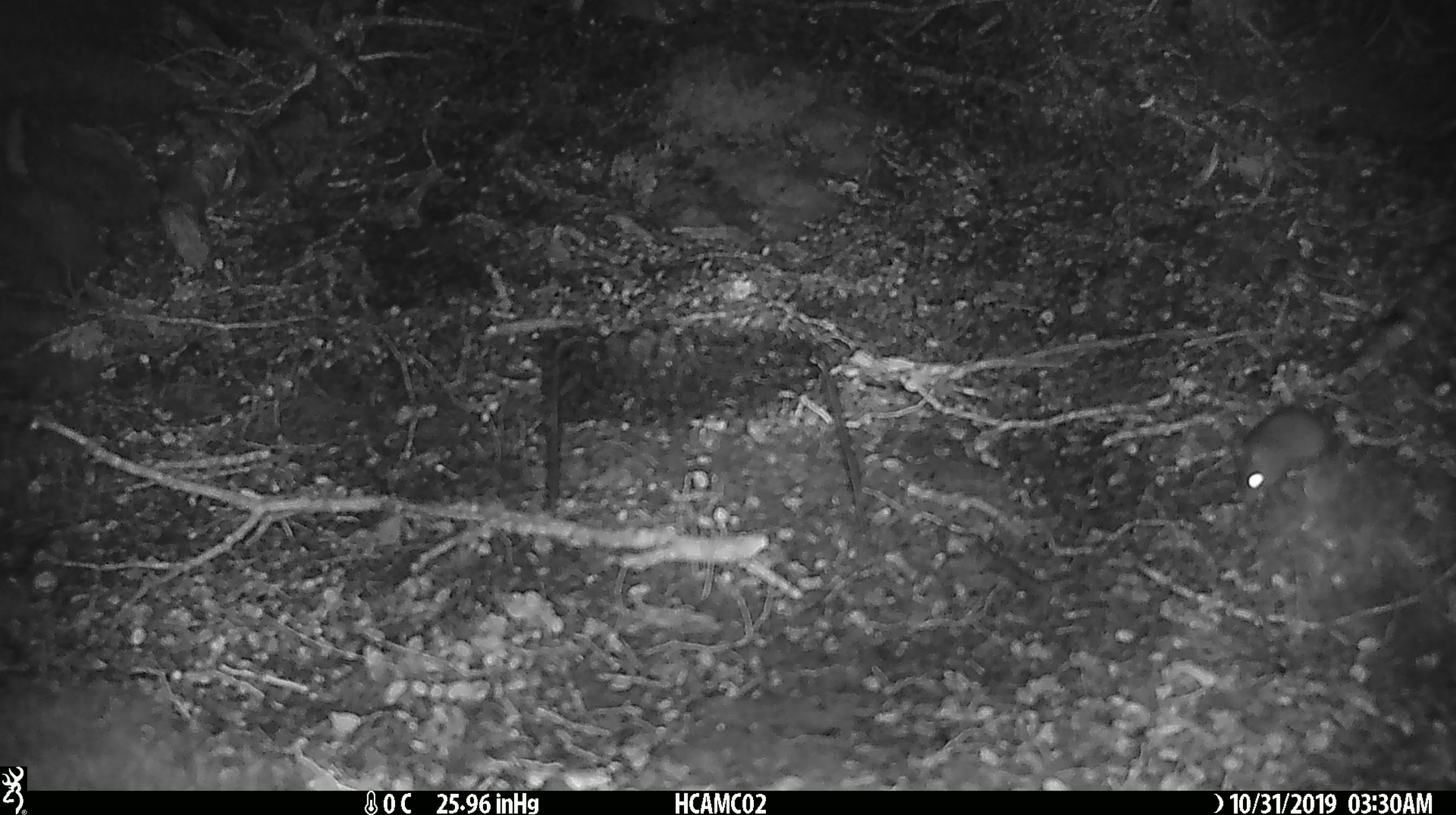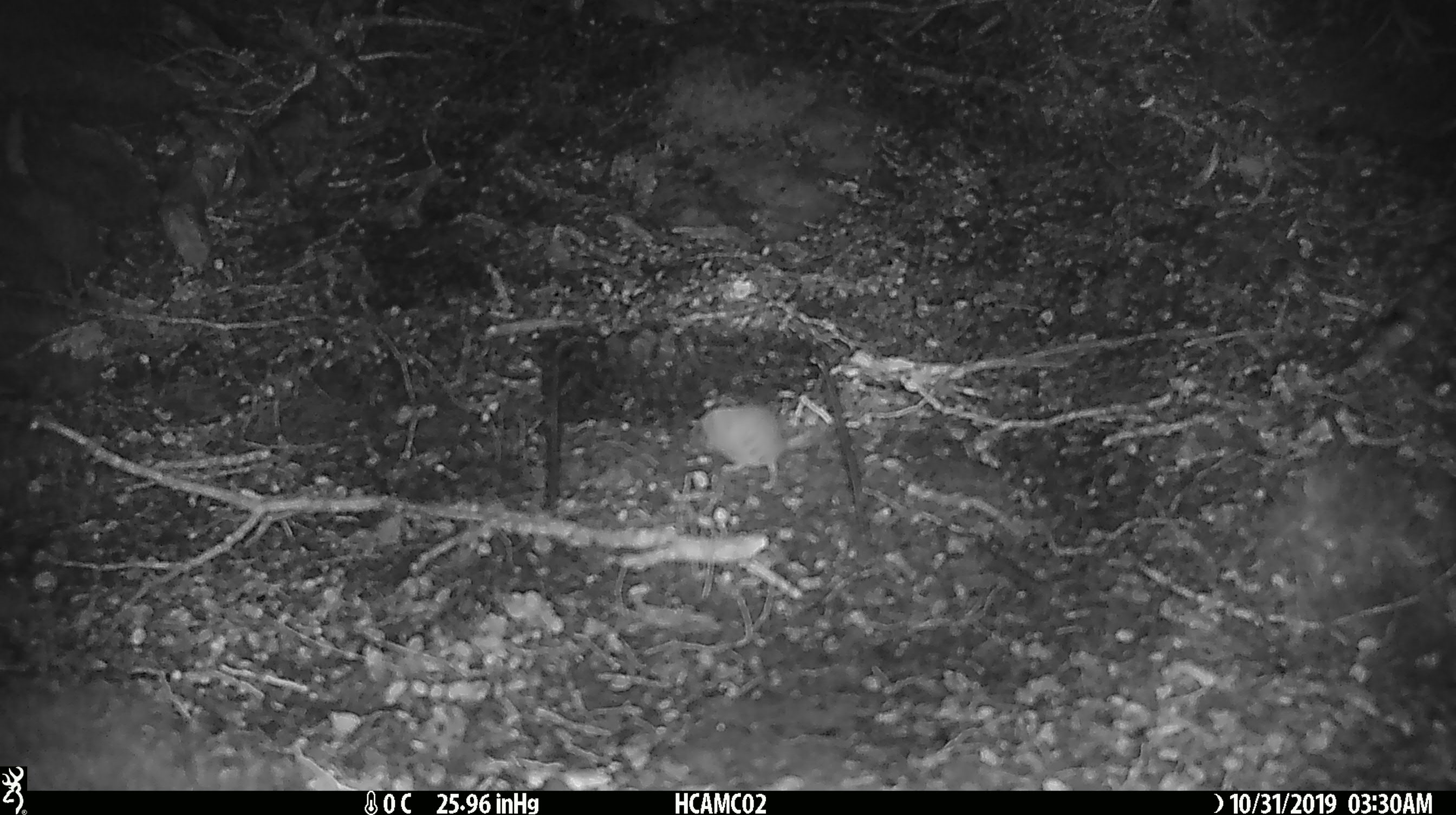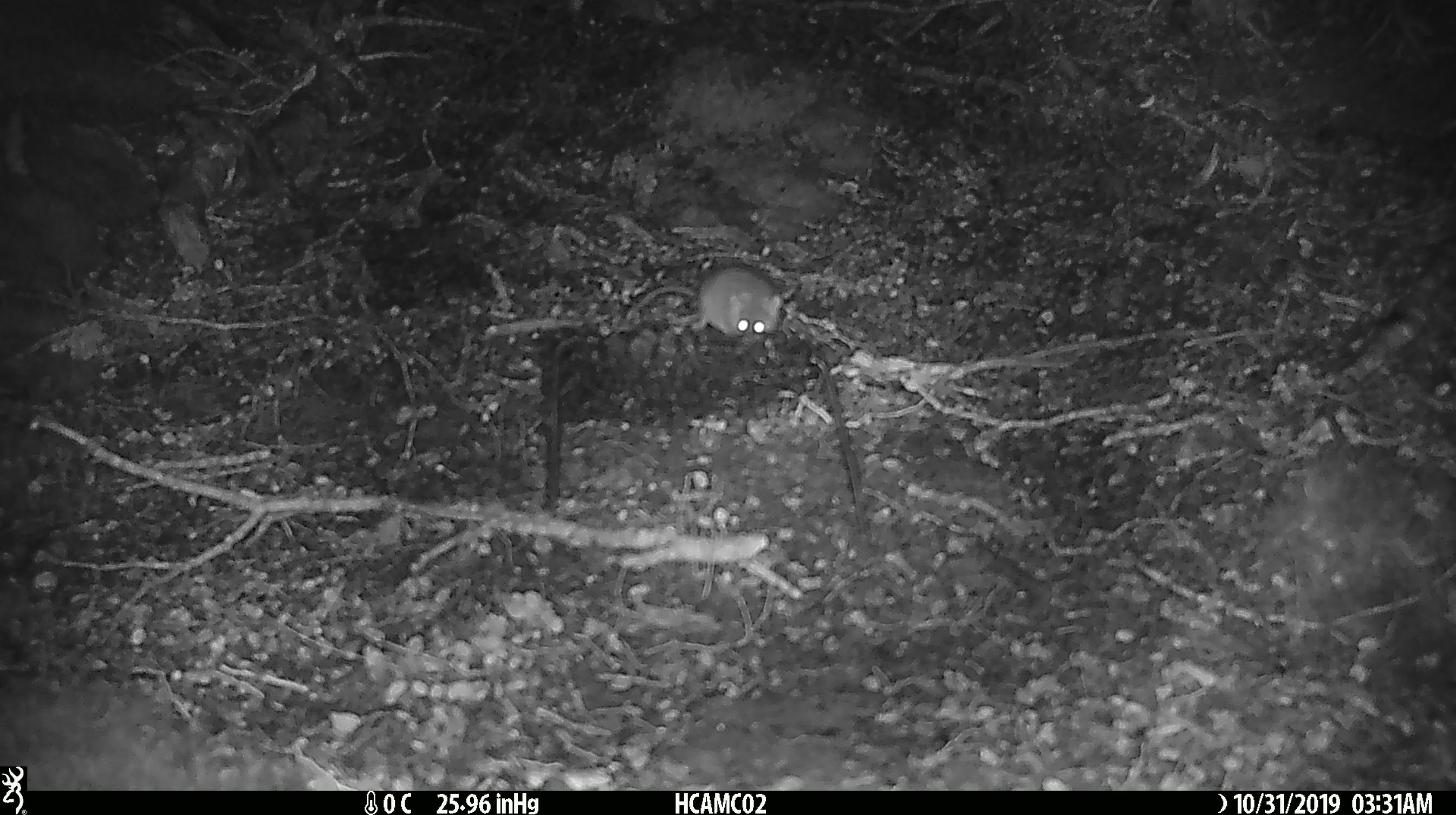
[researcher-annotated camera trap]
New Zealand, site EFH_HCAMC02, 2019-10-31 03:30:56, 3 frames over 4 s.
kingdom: Animalia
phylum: Chordata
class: Mammalia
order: Rodentia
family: Muridae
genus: Mus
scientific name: Mus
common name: mouse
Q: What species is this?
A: Mouse (Mus).